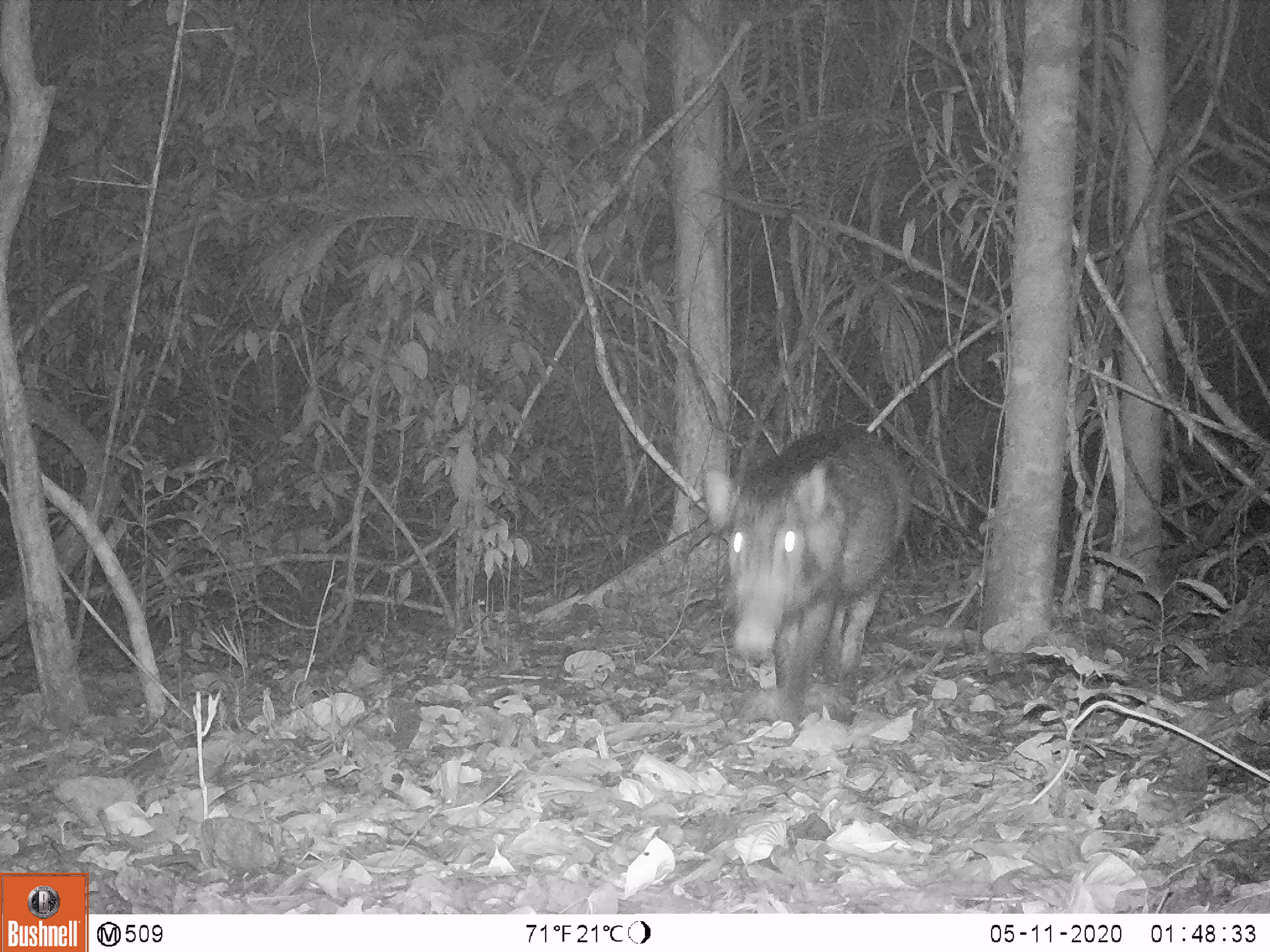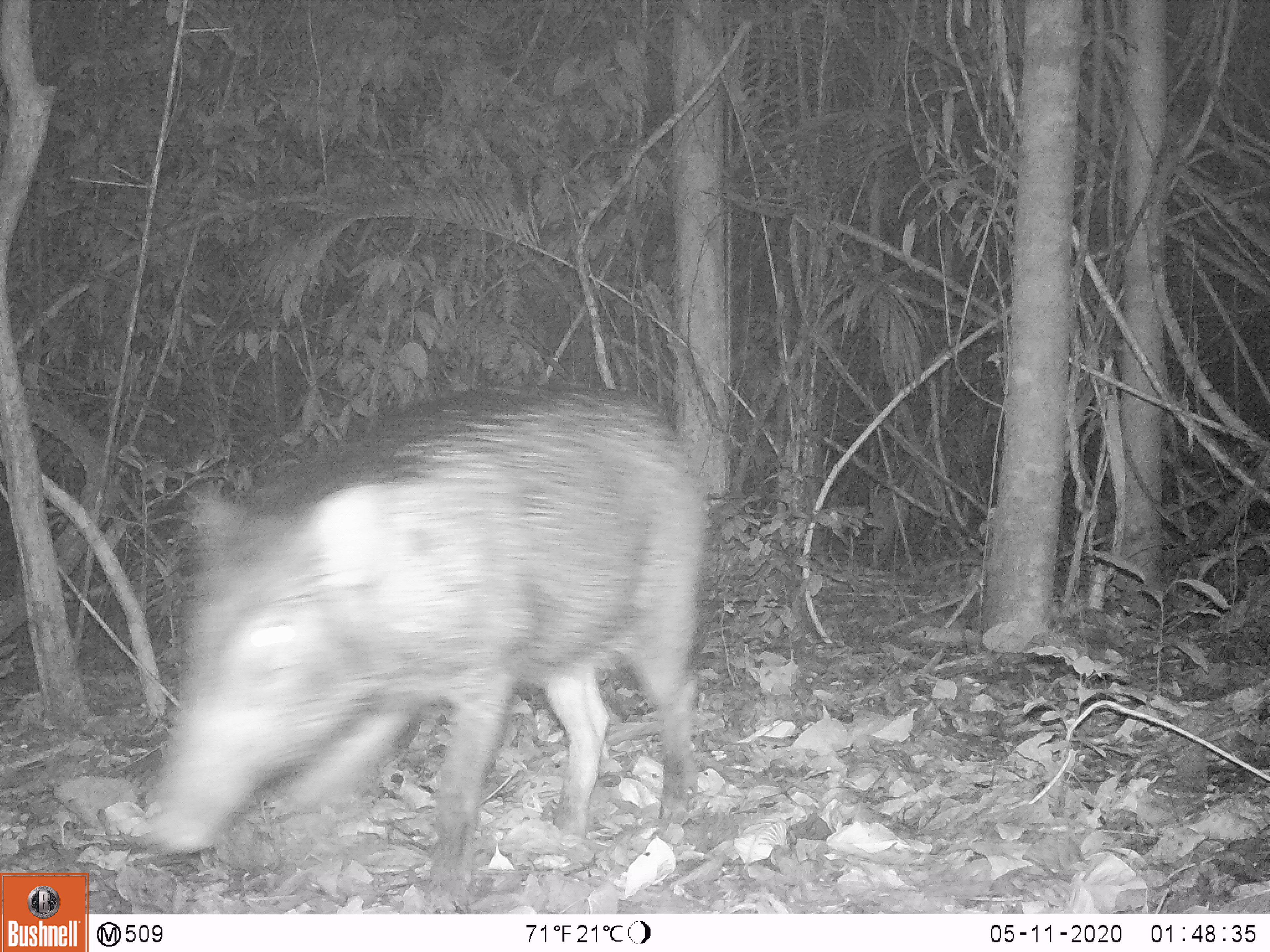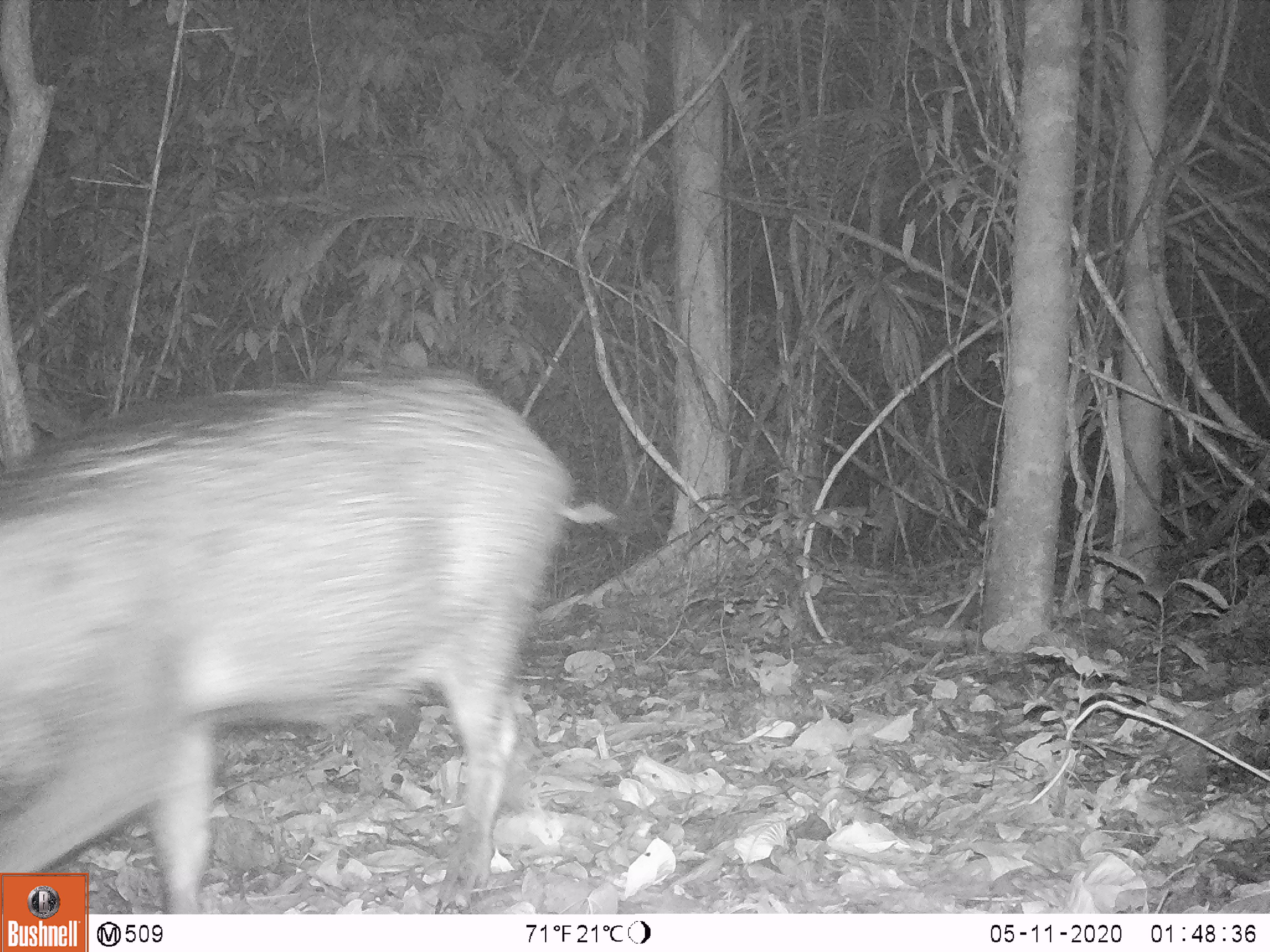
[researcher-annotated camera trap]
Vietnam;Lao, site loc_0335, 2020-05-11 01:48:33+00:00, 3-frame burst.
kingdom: Animalia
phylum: Chordata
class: Mammalia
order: Artiodactyla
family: Suidae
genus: Sus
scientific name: Sus scrofa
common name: eurasian wild pig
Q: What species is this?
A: Eurasian wild pig (Sus scrofa).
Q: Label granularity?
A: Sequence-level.